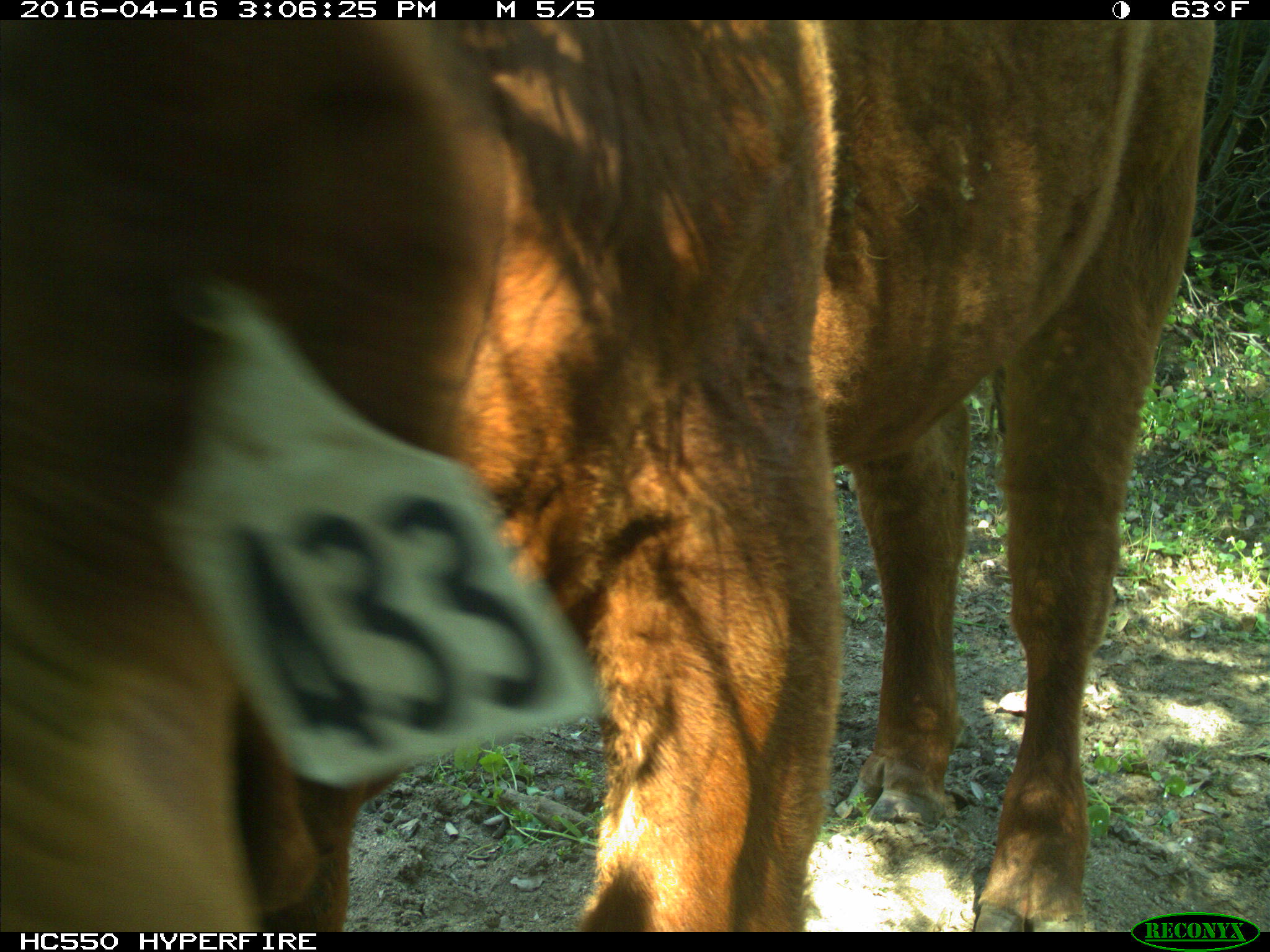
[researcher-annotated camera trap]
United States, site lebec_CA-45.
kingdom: Animalia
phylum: Chordata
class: Mammalia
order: Artiodactyla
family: Bovidae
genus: Bos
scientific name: Bos taurus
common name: domestic cow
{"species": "Bos taurus (domestic cow)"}